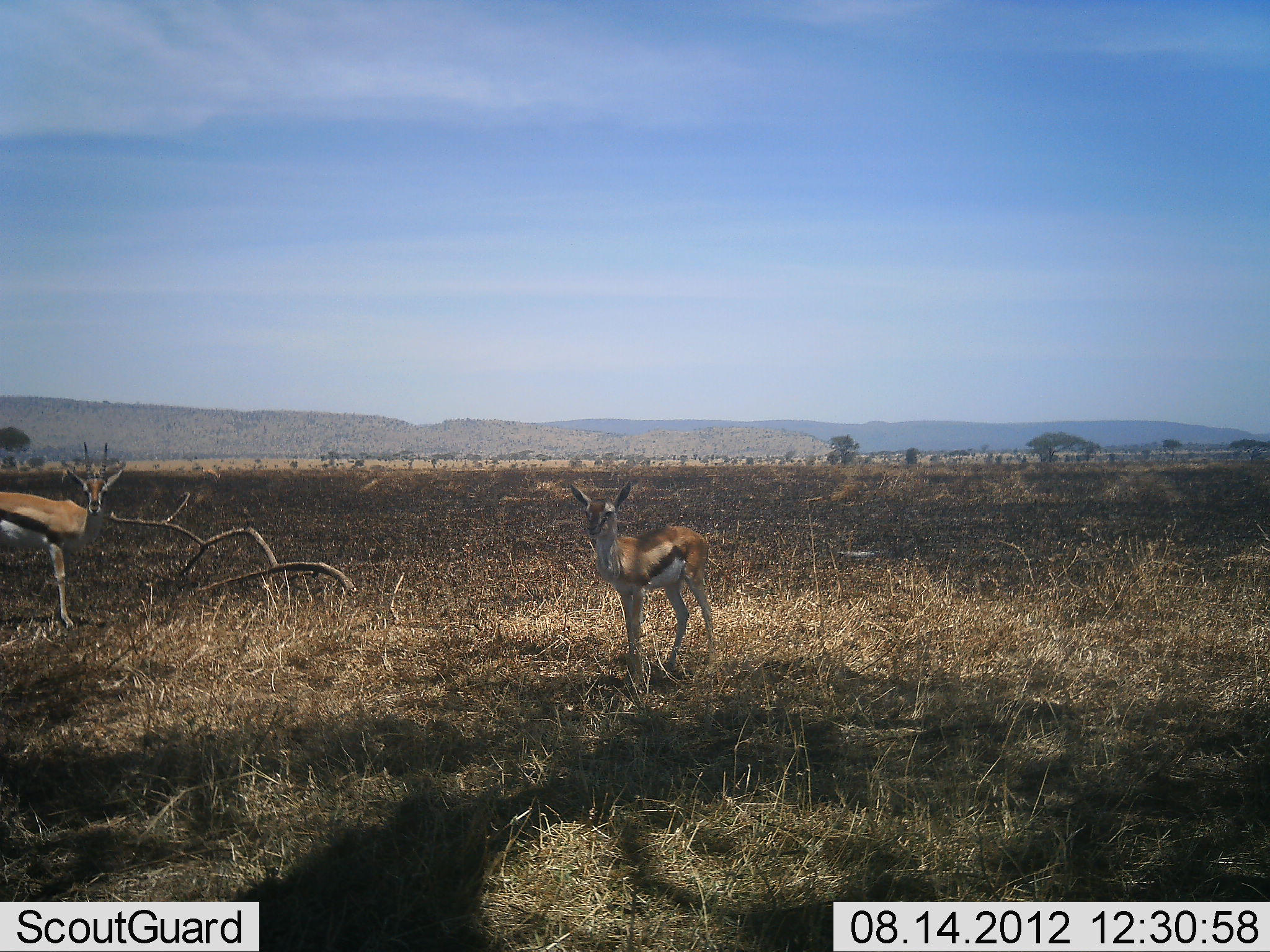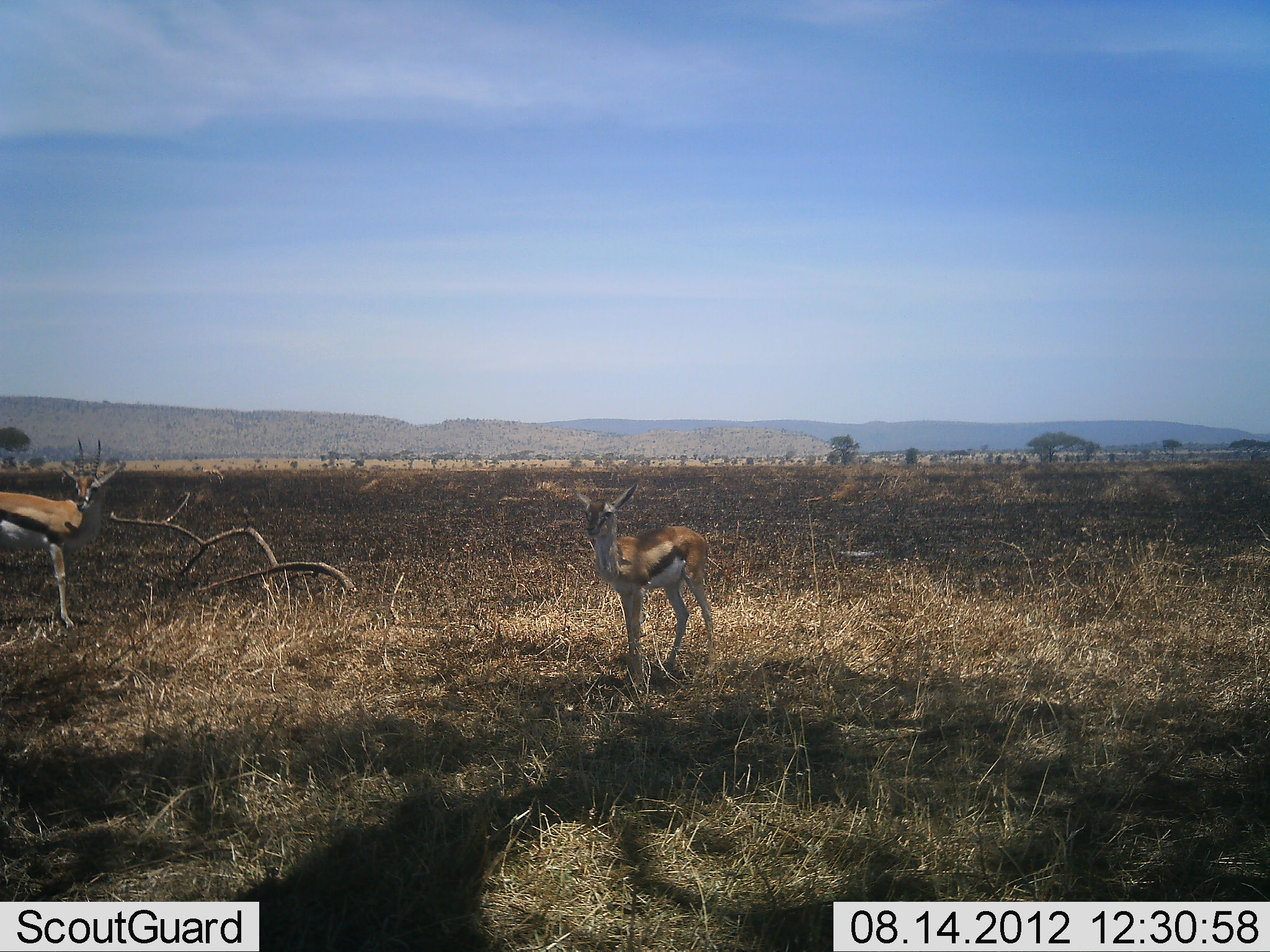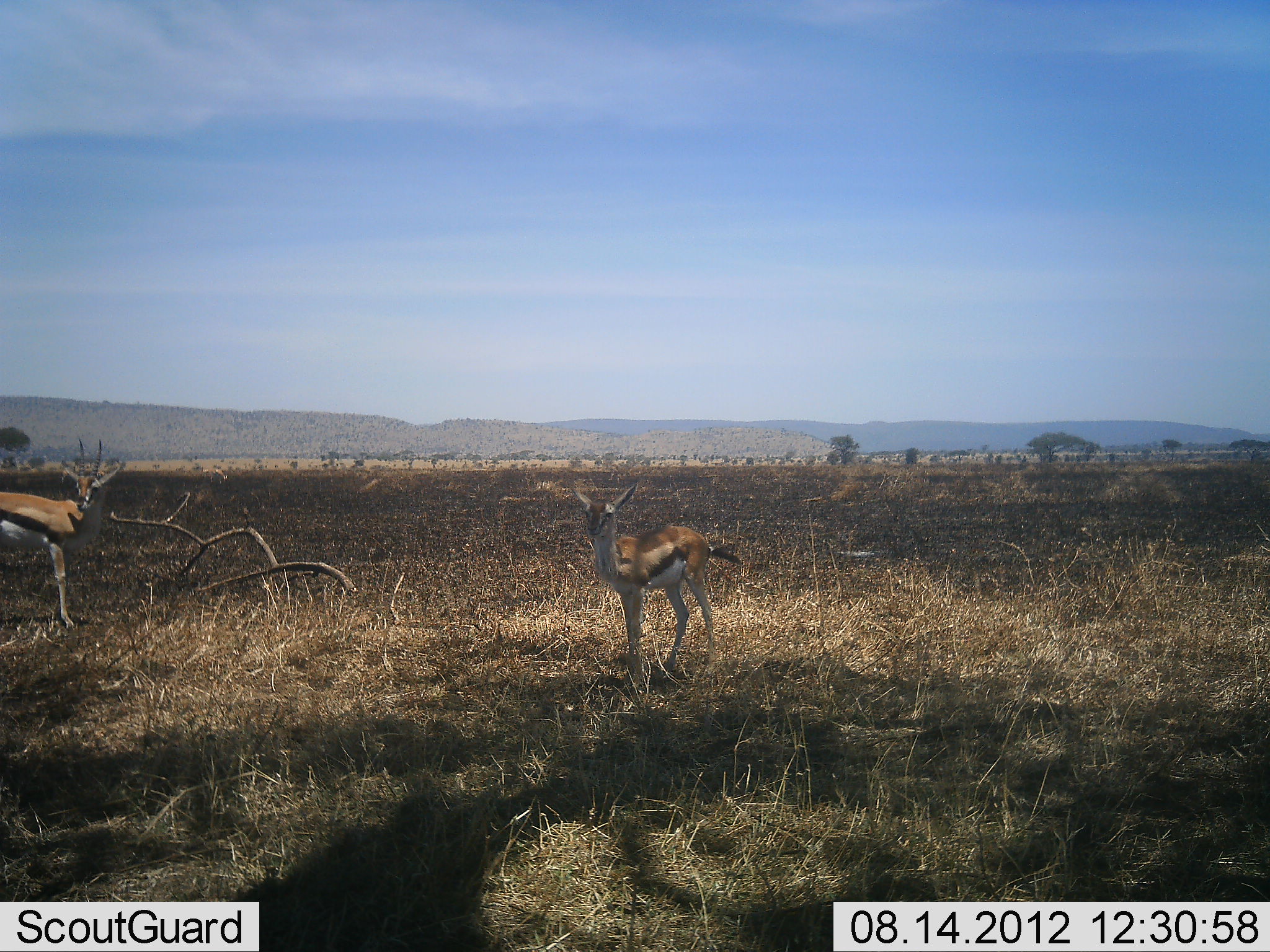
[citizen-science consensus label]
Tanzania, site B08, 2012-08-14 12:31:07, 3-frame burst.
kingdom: Animalia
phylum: Chordata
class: Mammalia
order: Artiodactyla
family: Bovidae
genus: Eudorcas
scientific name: Eudorcas thomsonii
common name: thomson's gazelle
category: gazellethomsons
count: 2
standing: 100%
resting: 0%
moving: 10%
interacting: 0%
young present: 20%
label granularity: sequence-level